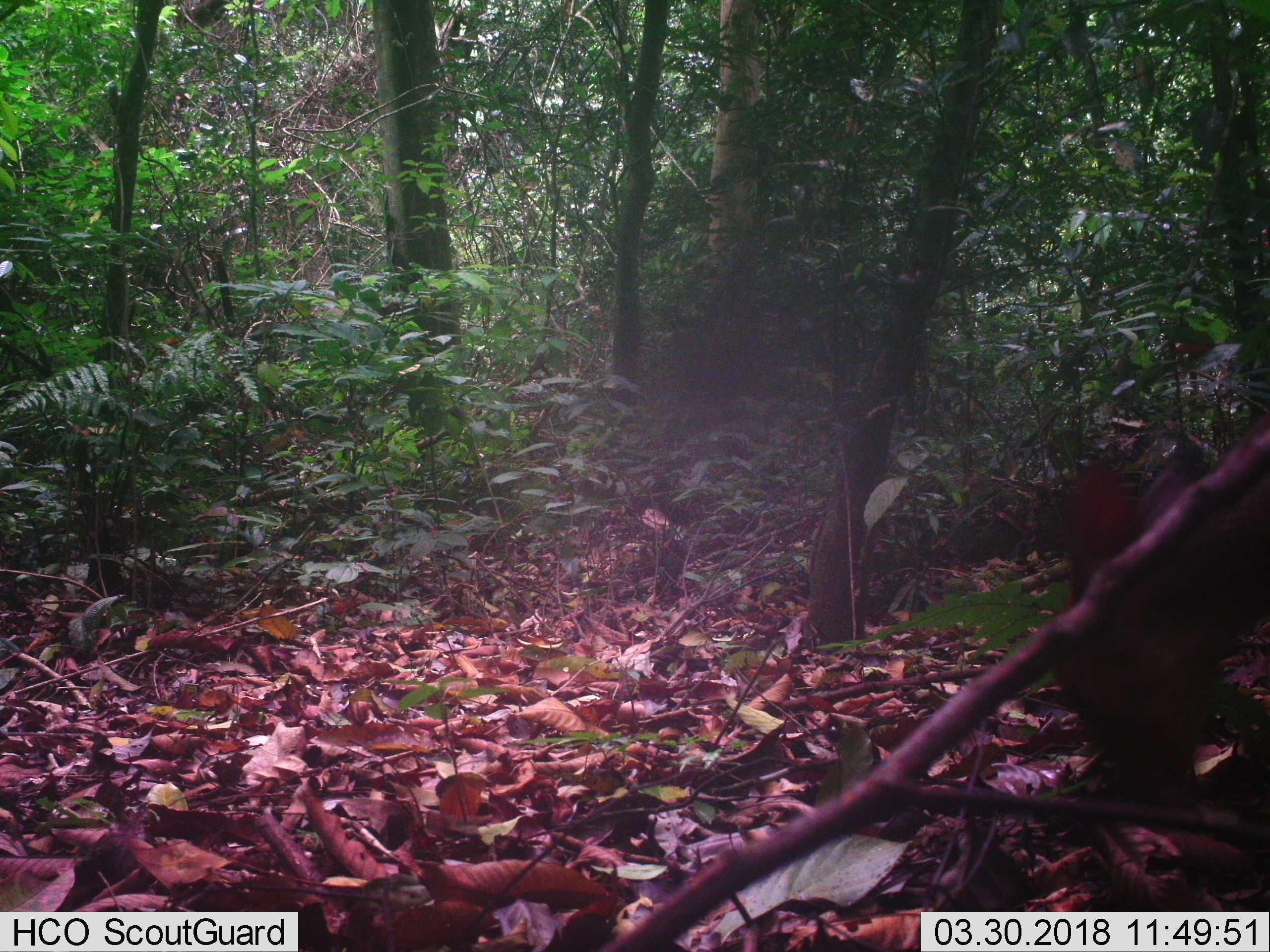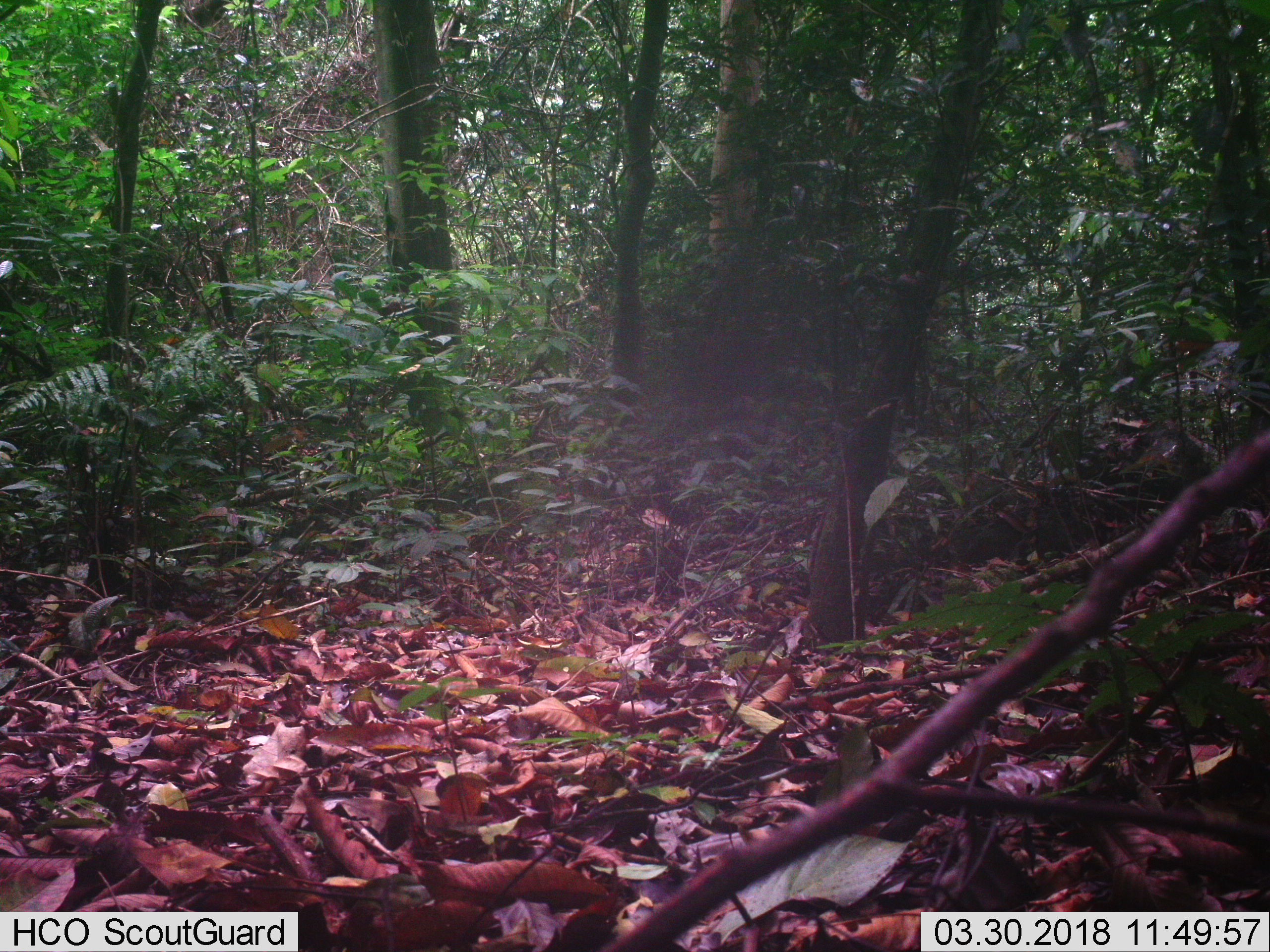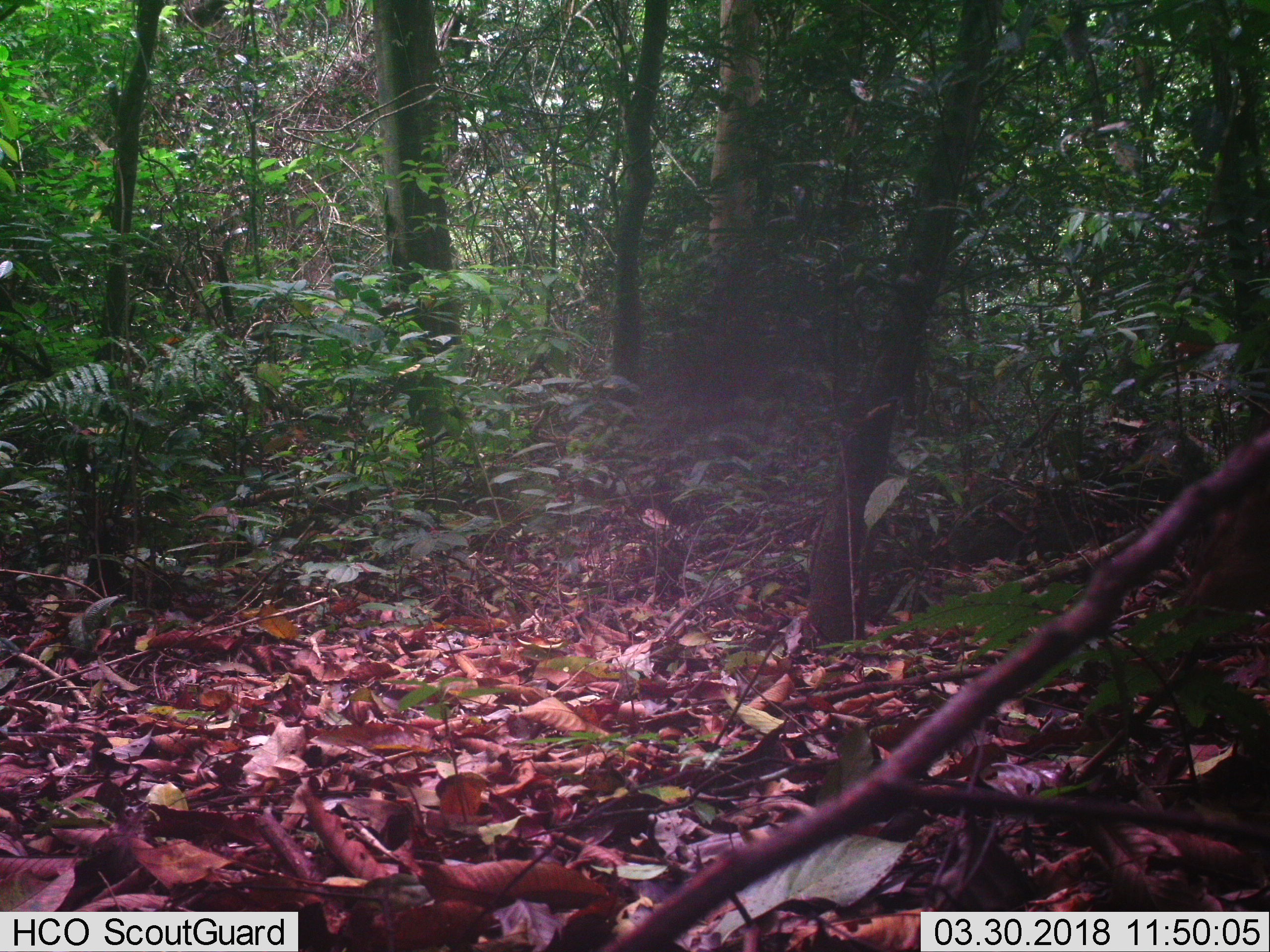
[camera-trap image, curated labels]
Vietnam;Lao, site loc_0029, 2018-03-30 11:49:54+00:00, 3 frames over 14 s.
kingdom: Animalia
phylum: Chordata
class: Mammalia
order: Artiodactyla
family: Cervidae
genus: Muntiacus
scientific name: Muntiacus vuquangensis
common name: large-antlered muntjac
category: large antlered muntjac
Large antlered muntjac (large-antlered muntjac) (Muntiacus vuquangensis). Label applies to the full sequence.